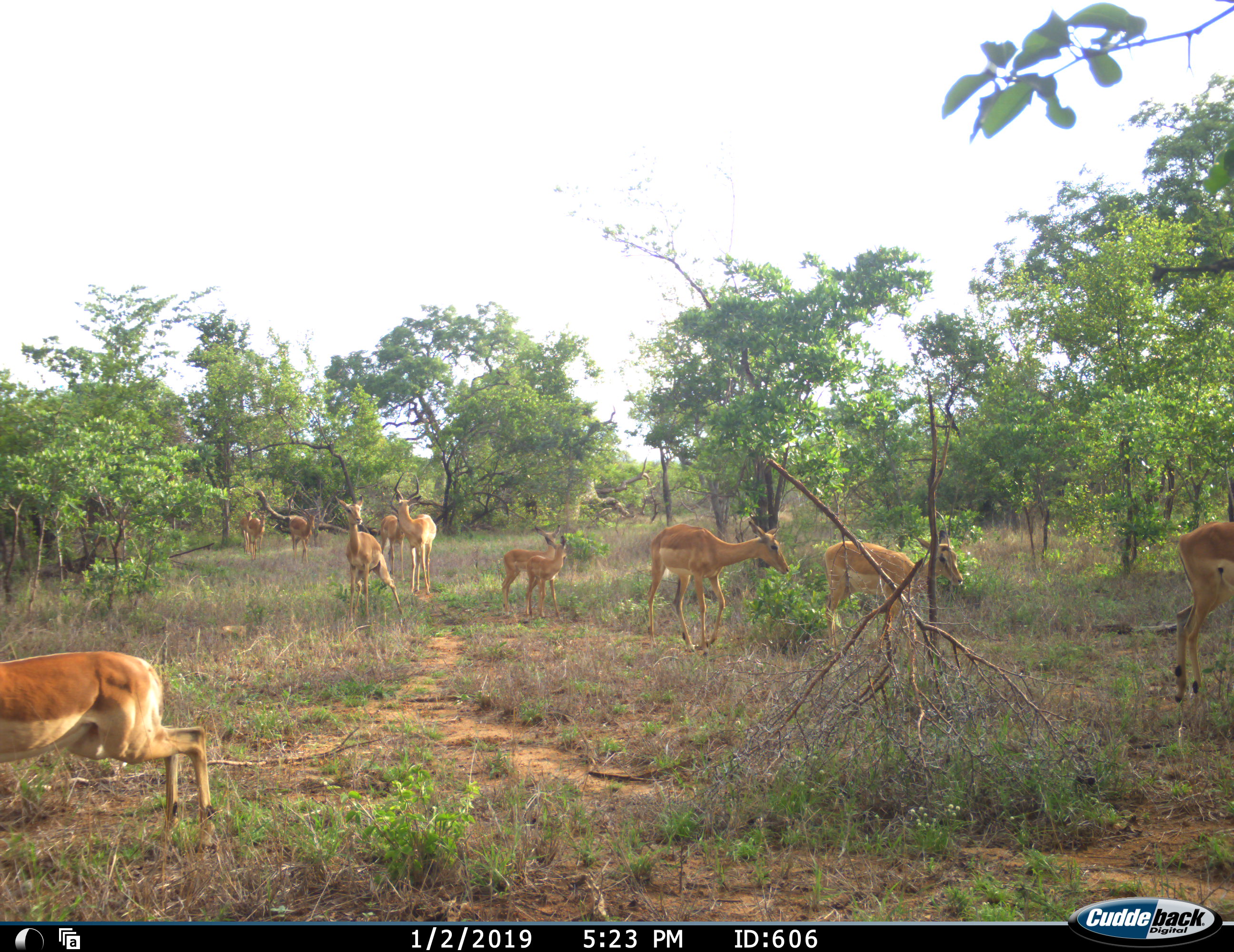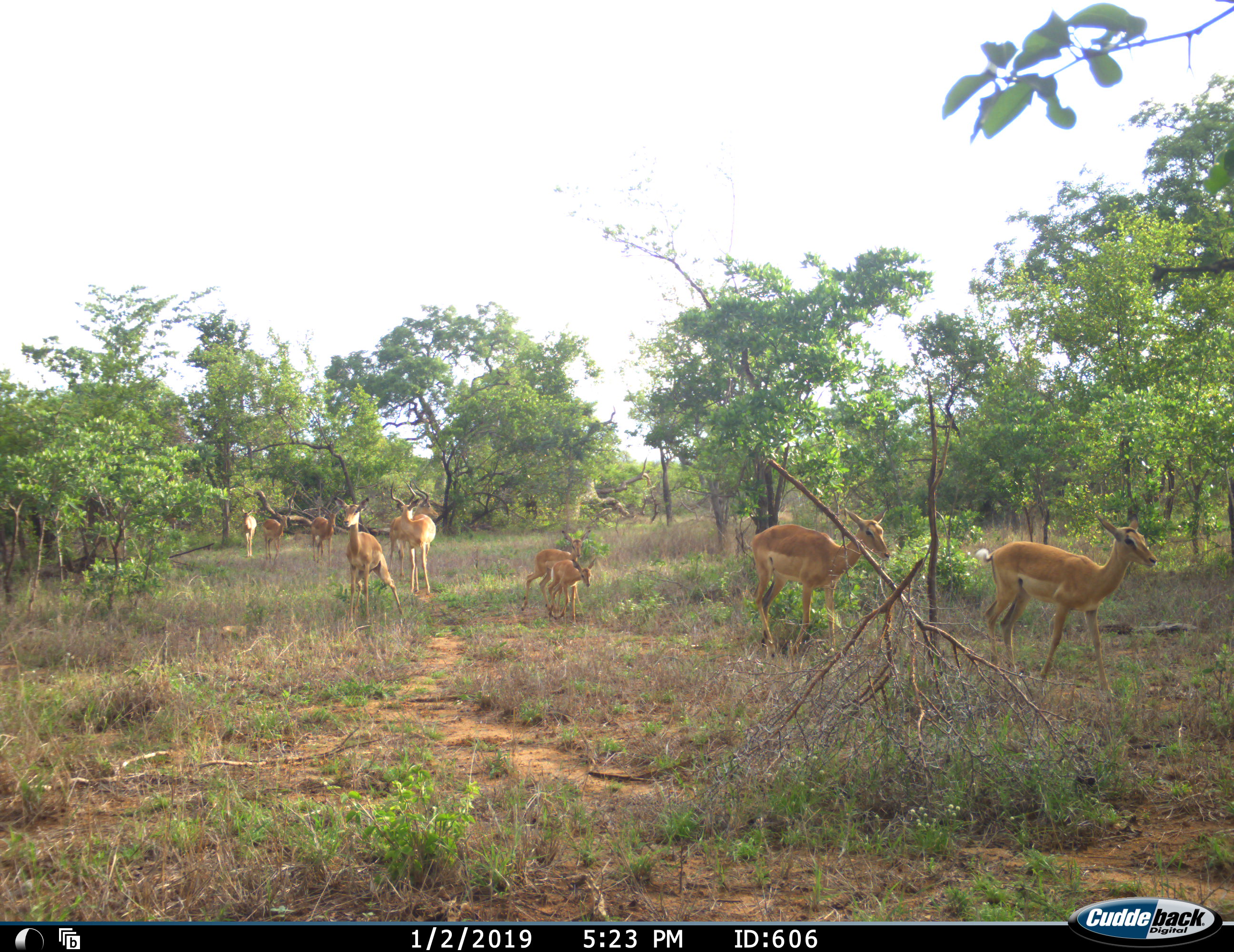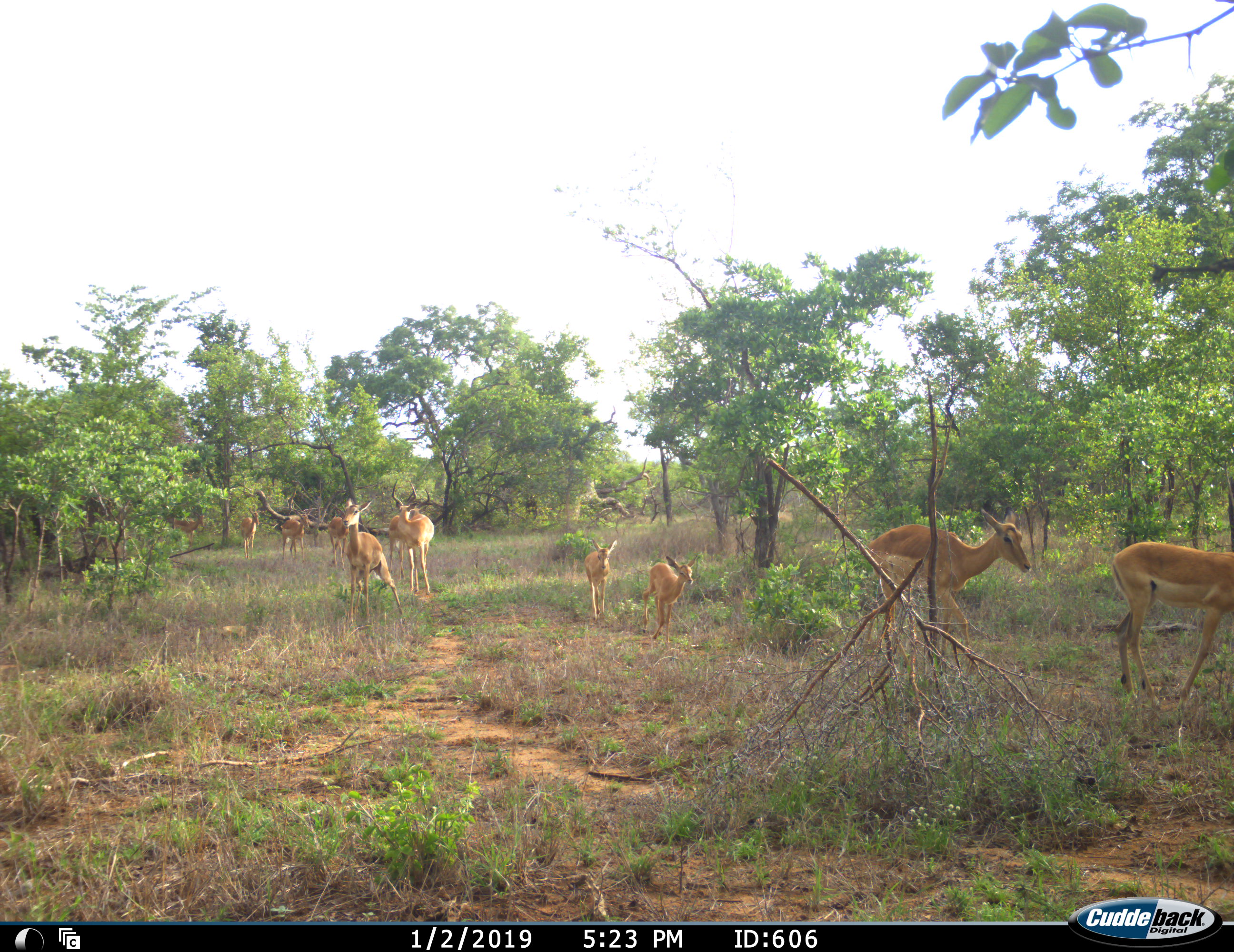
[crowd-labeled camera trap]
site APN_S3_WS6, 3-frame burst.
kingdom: Animalia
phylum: Chordata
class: Mammalia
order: Artiodactyla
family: Bovidae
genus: Aepyceros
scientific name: Aepyceros melampus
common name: impala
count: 11-50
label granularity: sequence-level